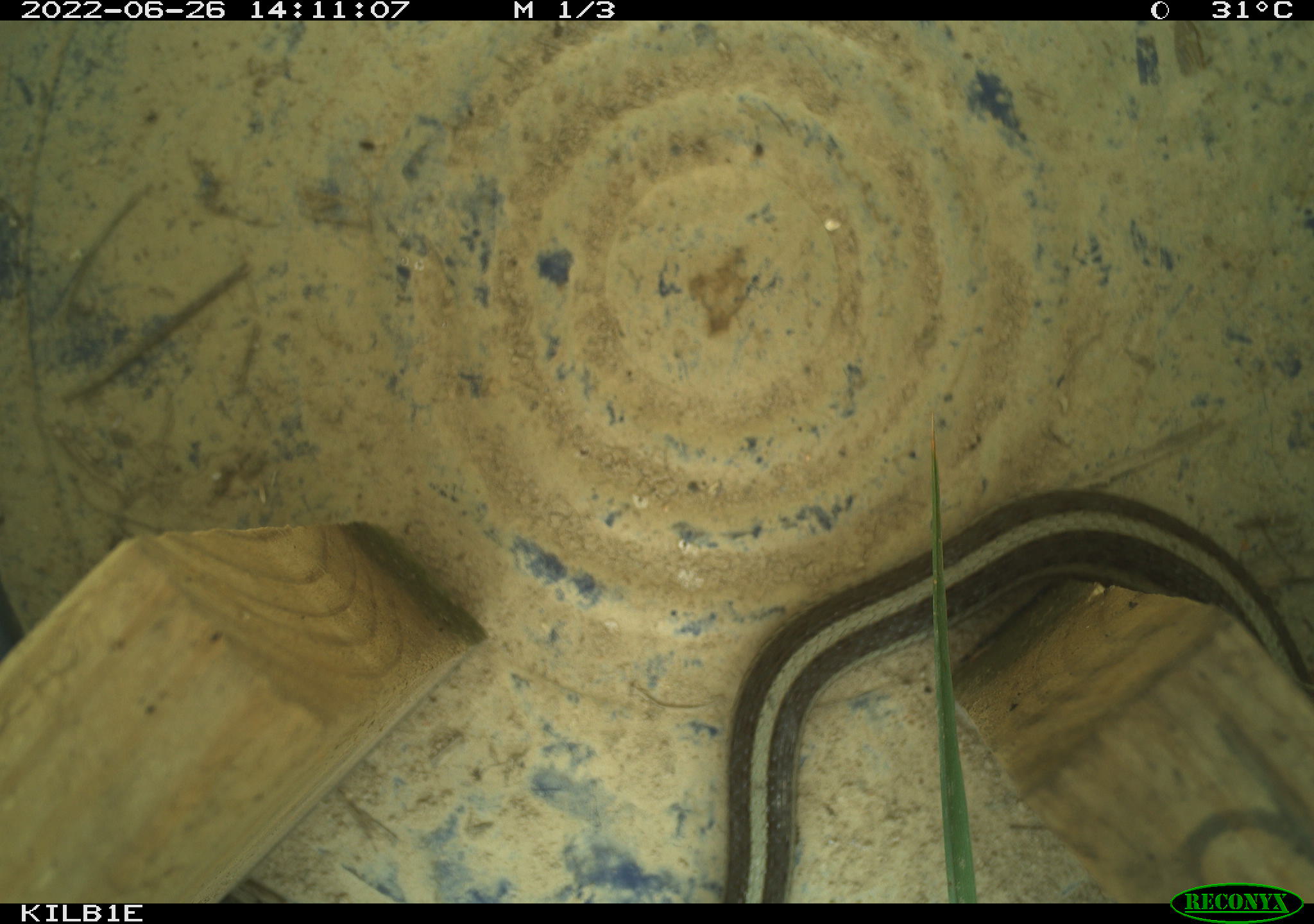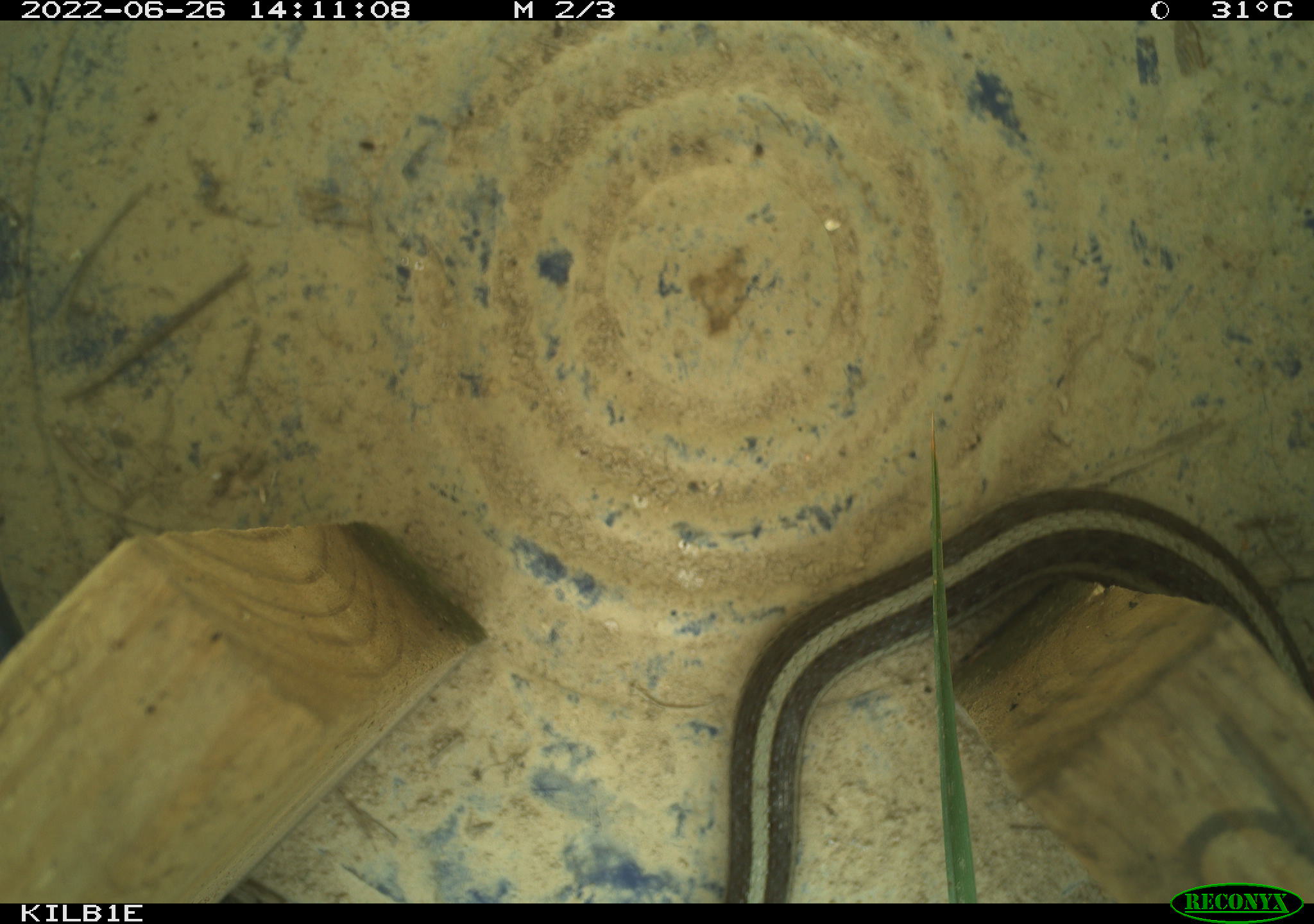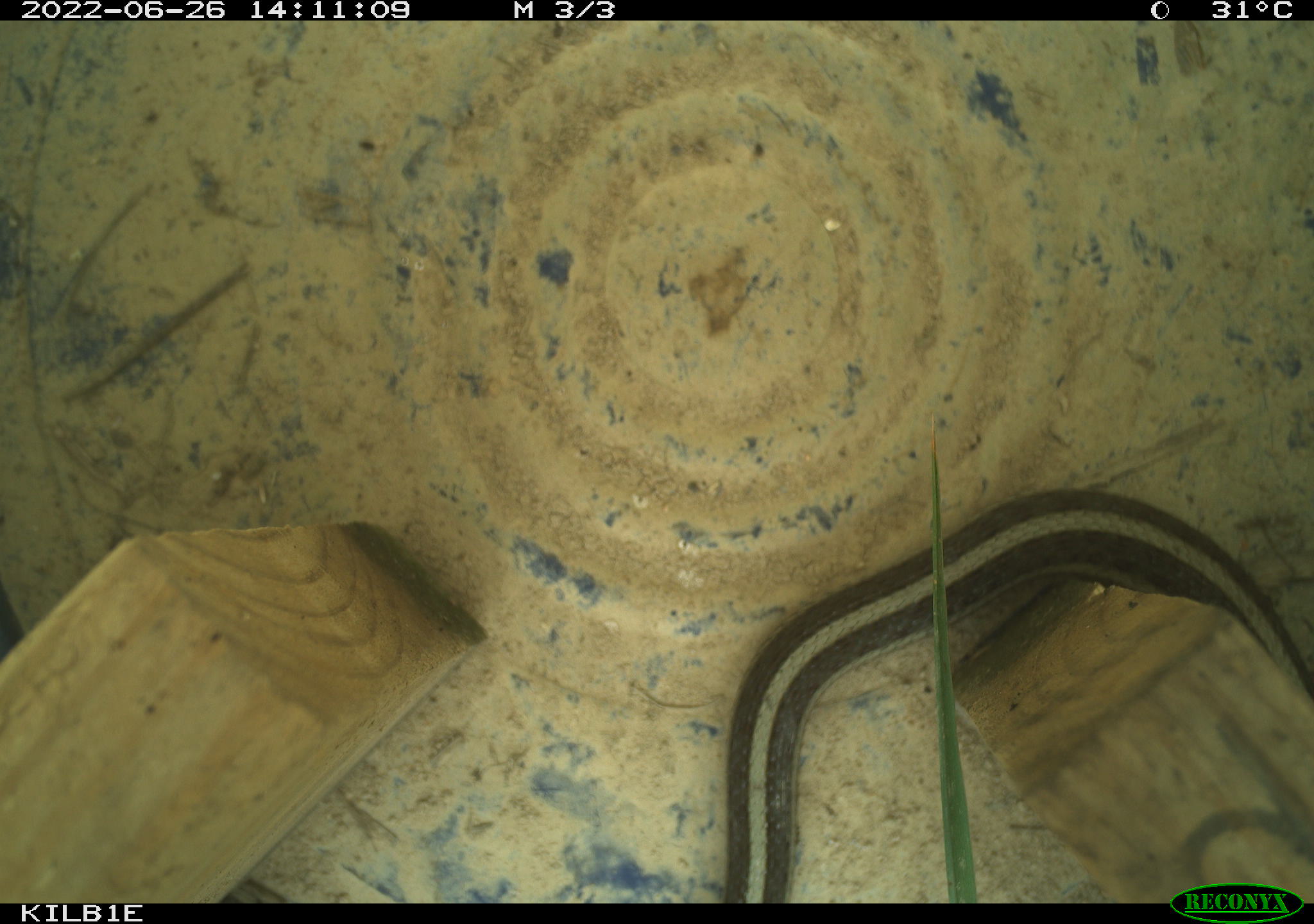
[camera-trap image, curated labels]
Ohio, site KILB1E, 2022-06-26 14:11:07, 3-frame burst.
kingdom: Animalia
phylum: Chordata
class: Reptilia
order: Squamata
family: Colubridae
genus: Thamnophis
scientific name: Thamnophis sirtalis sirtalis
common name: eastern gartersnake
Eastern gartersnake (Thamnophis sirtalis sirtalis).